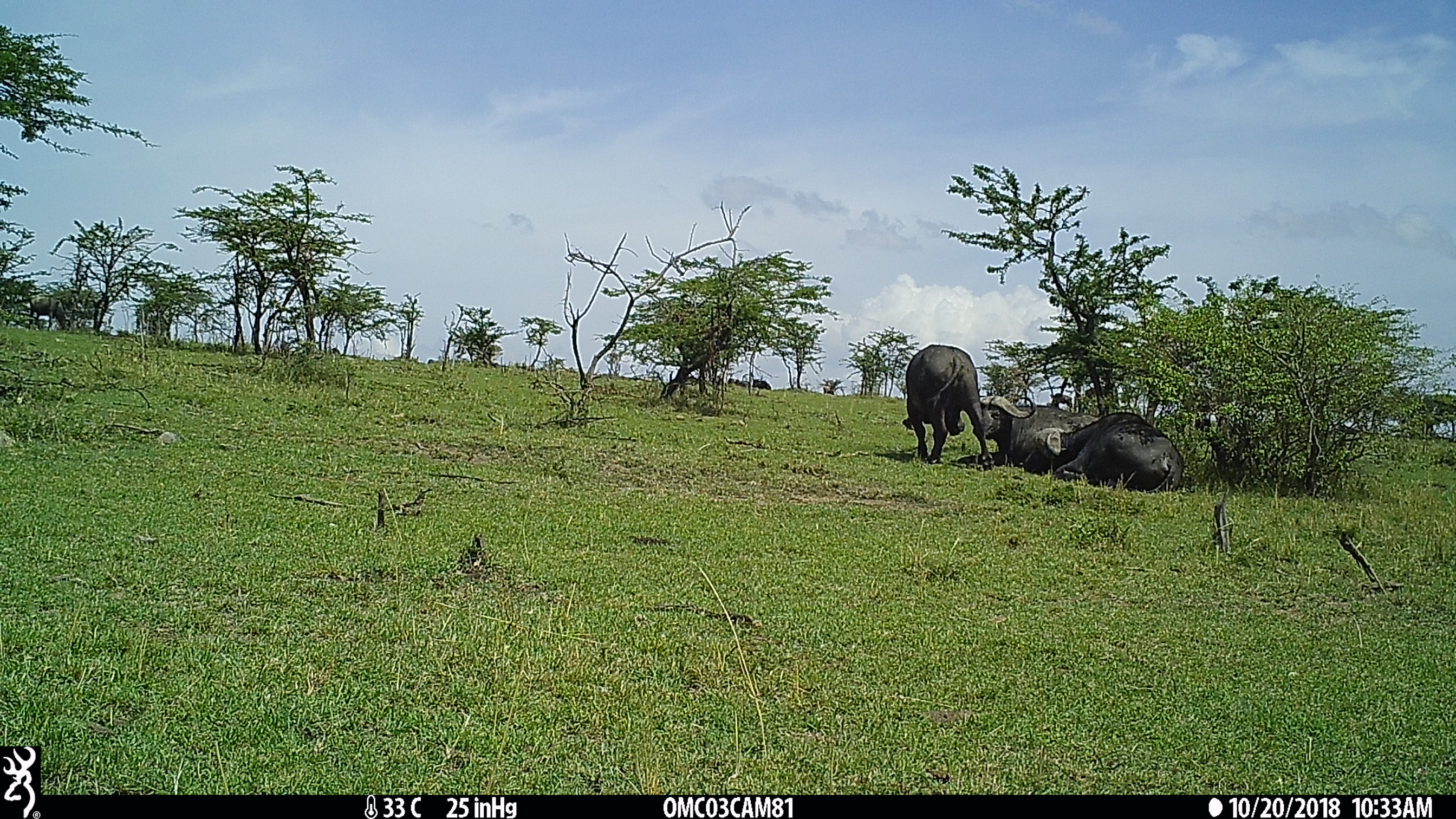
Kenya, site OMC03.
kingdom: Animalia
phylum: Chordata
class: Mammalia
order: Artiodactyla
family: Bovidae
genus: Syncerus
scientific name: Syncerus caffer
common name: buffalo